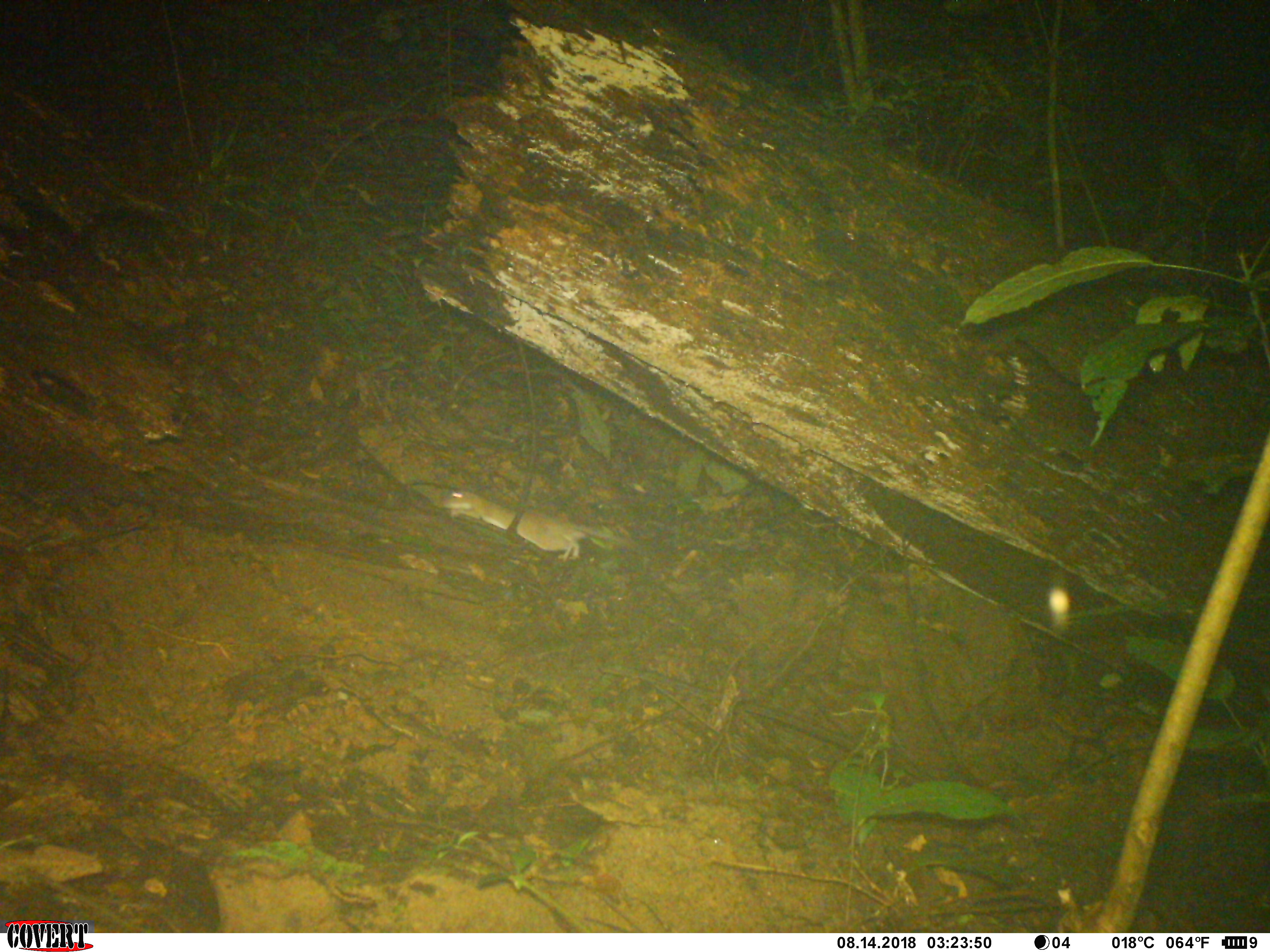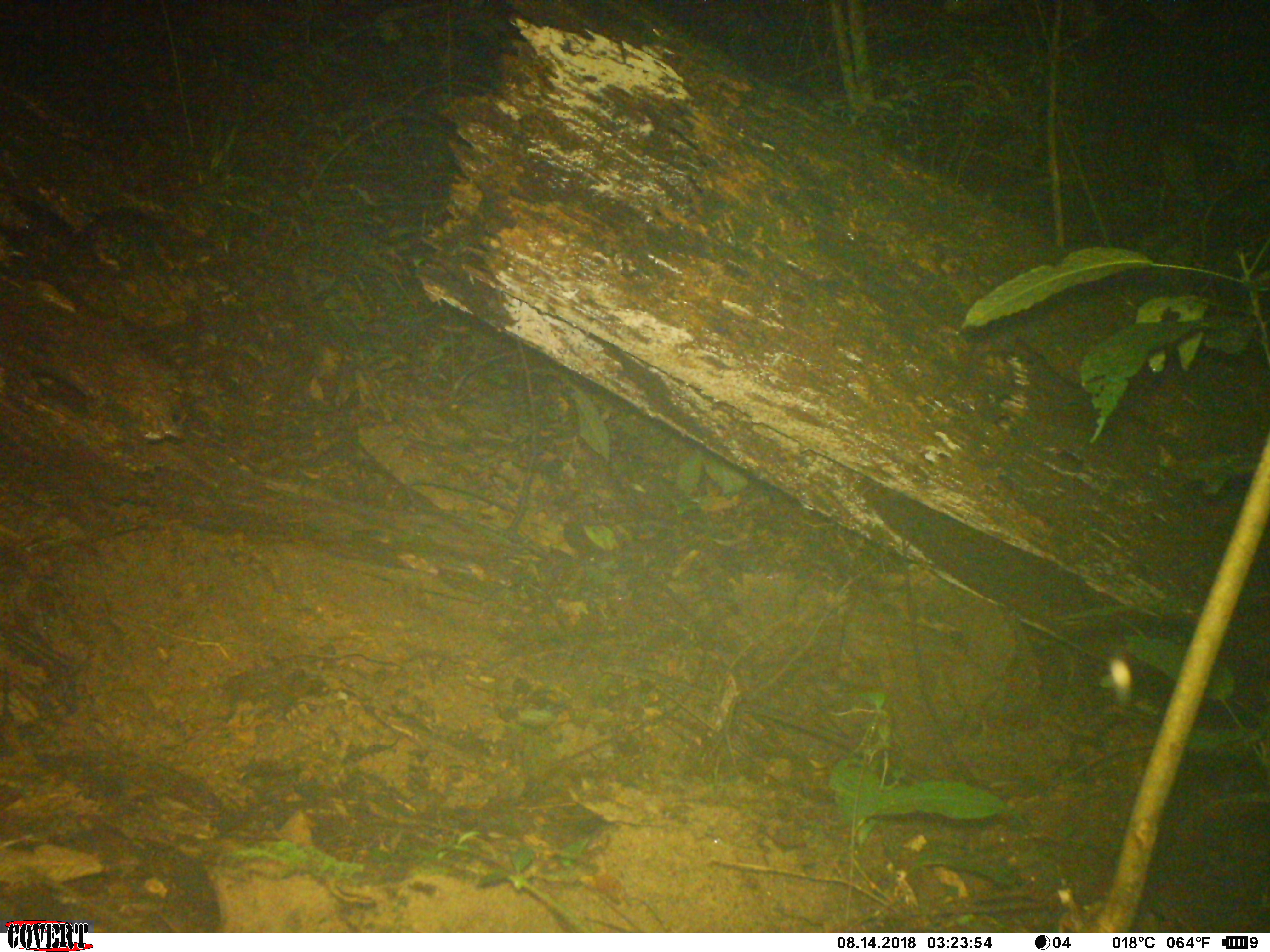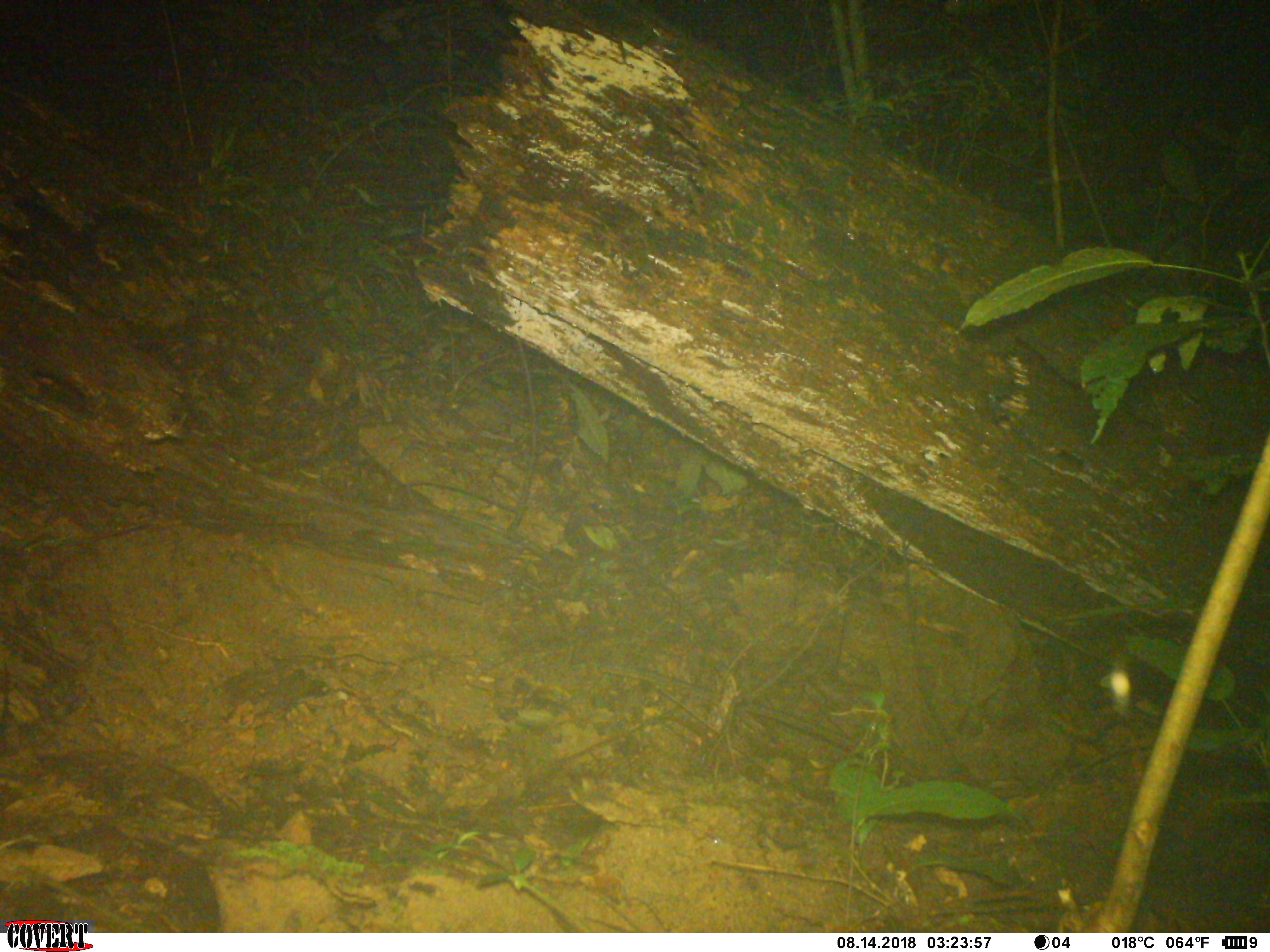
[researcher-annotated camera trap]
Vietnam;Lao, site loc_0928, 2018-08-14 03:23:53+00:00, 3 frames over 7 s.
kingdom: Animalia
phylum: Chordata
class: Mammalia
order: Rodentia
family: Muridae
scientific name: Muridae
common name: old-world mice and rats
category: unidentified murid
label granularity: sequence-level